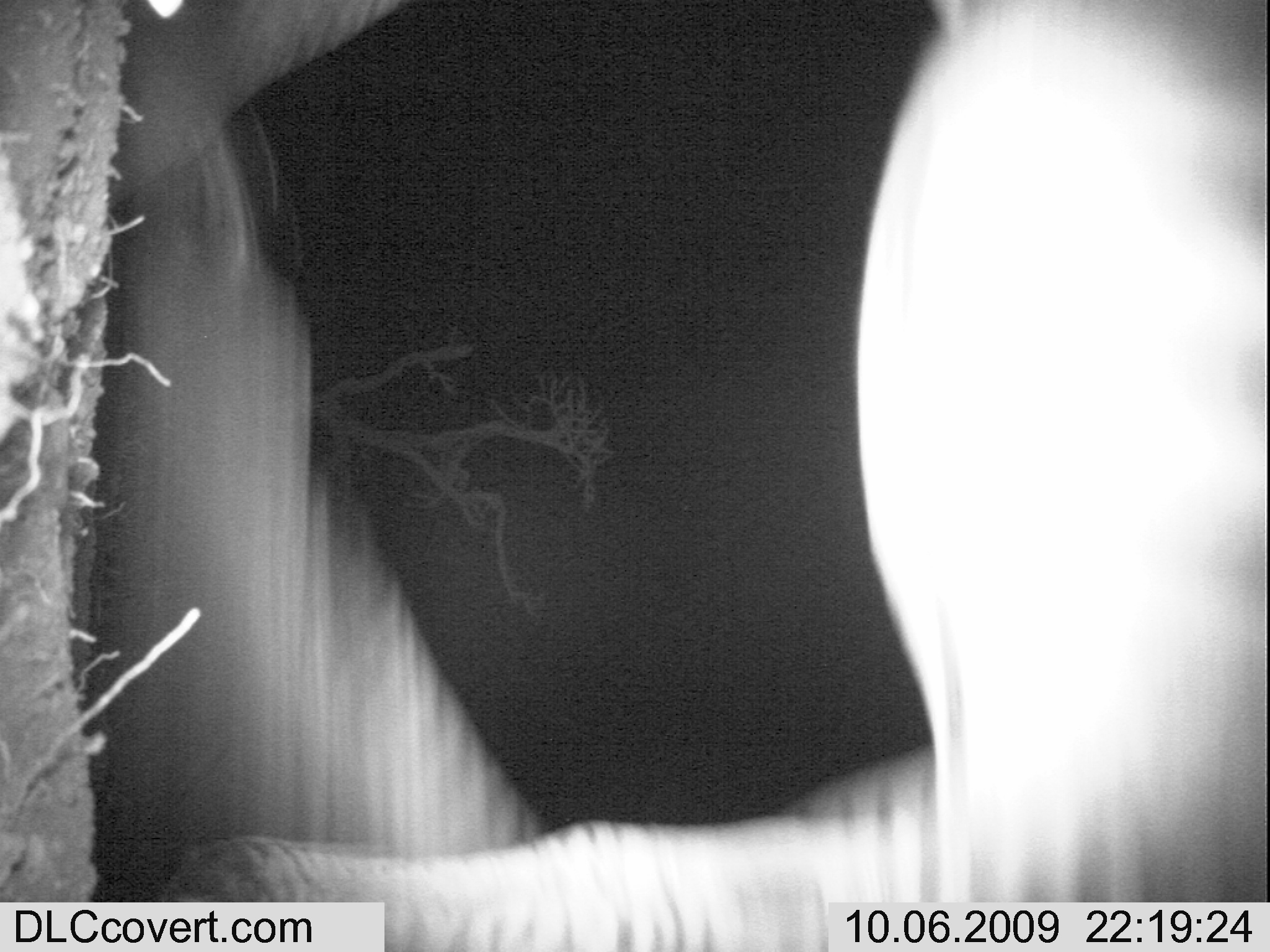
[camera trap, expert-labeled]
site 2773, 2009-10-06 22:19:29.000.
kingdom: Animalia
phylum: Chordata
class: Mammalia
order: Perissodactyla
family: Equidae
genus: Equus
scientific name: Equus quagga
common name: plains zebra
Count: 1.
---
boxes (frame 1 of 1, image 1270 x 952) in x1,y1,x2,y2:
equus quagga: 87,0,1270,952